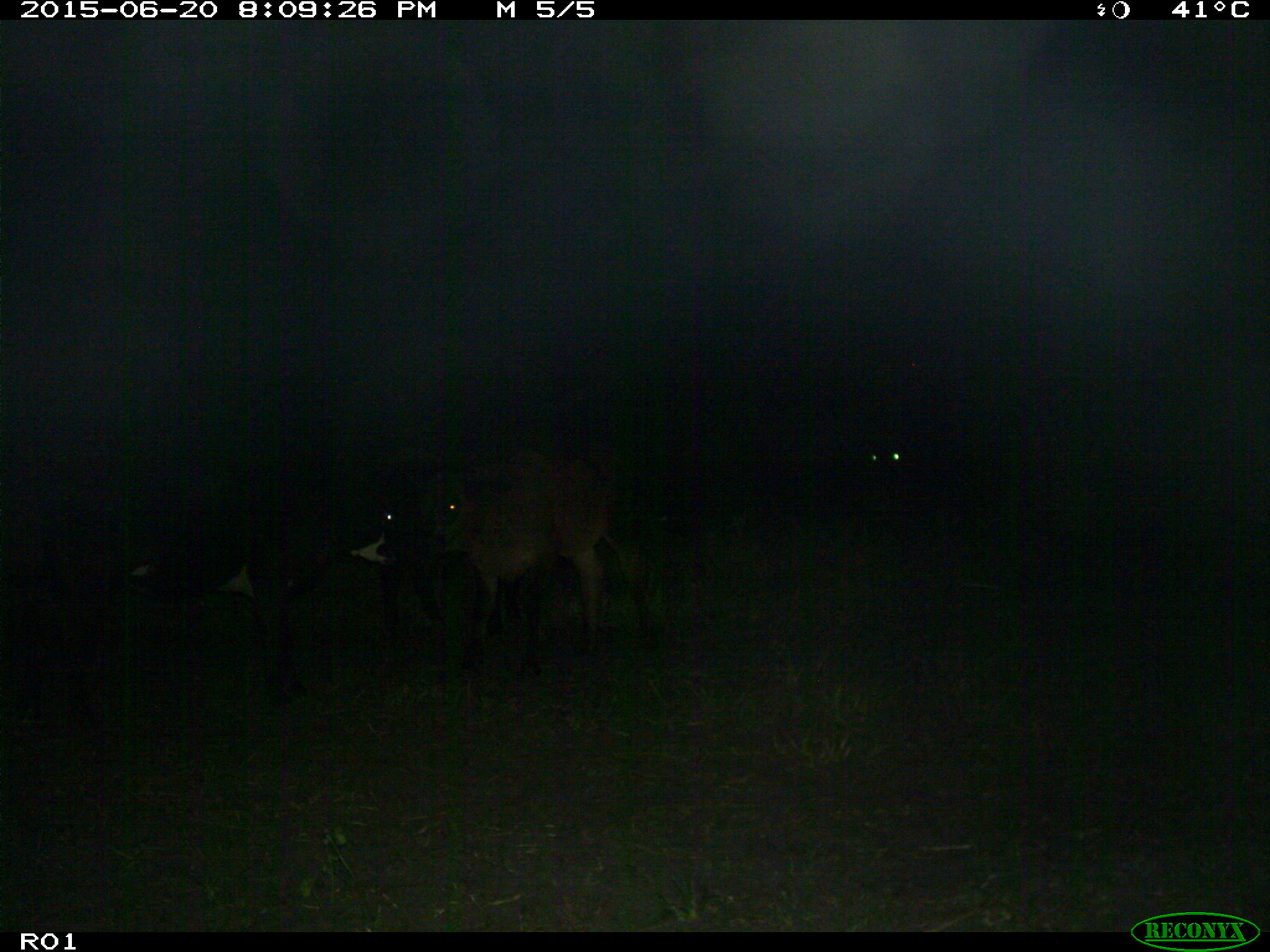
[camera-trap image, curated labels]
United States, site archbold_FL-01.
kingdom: Animalia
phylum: Chordata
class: Mammalia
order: Artiodactyla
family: Bovidae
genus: Bos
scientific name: Bos taurus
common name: domestic cow